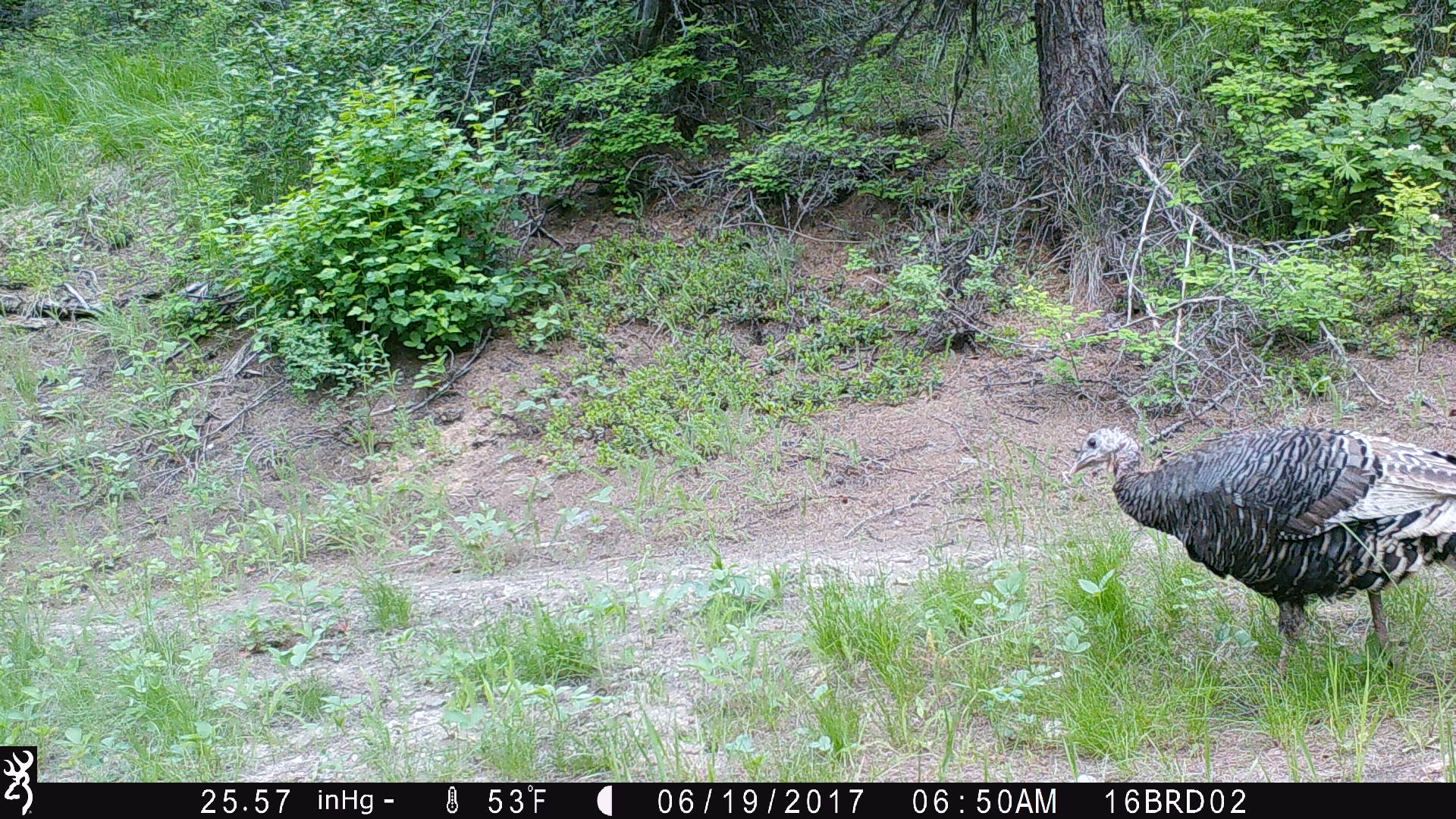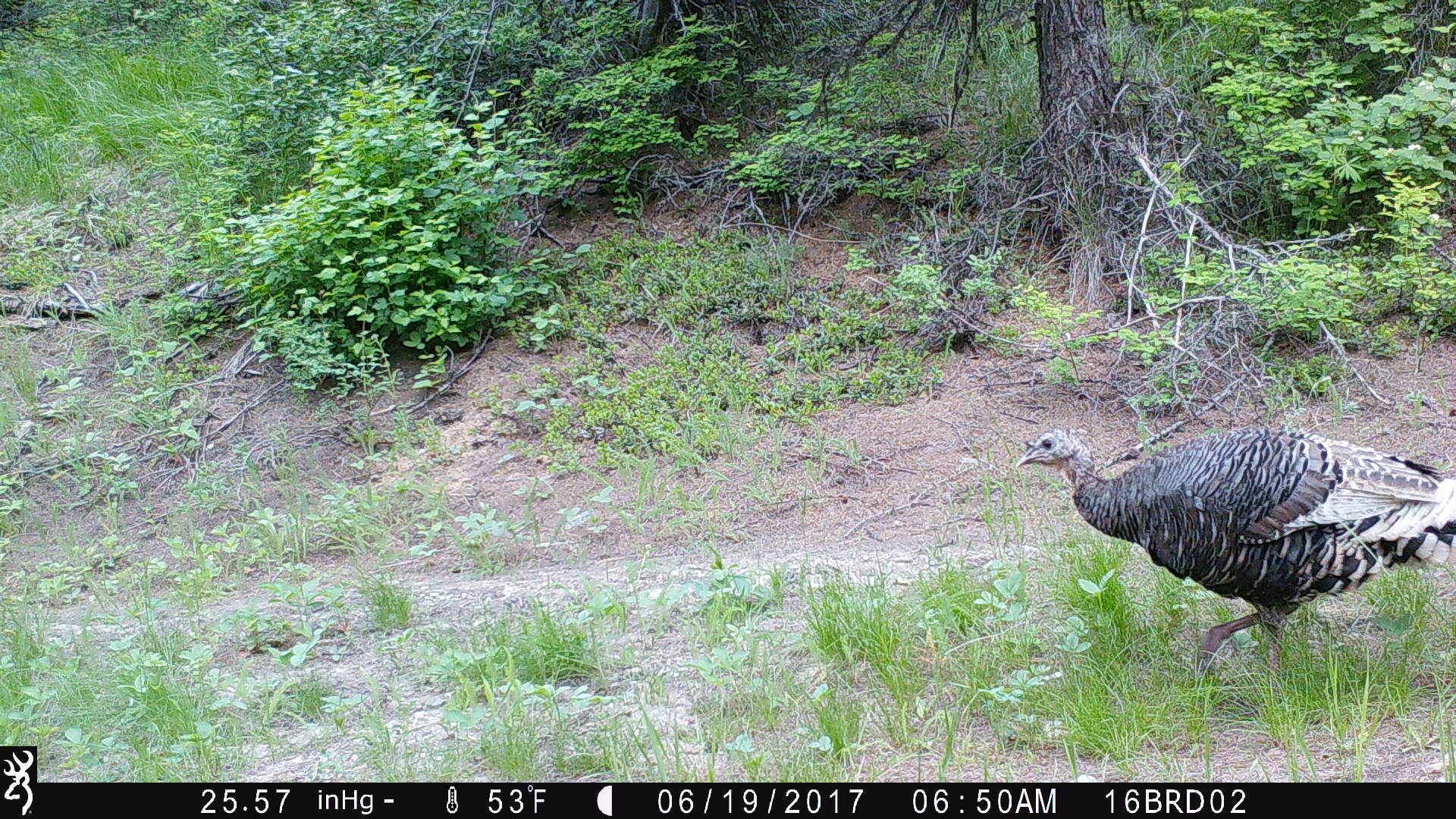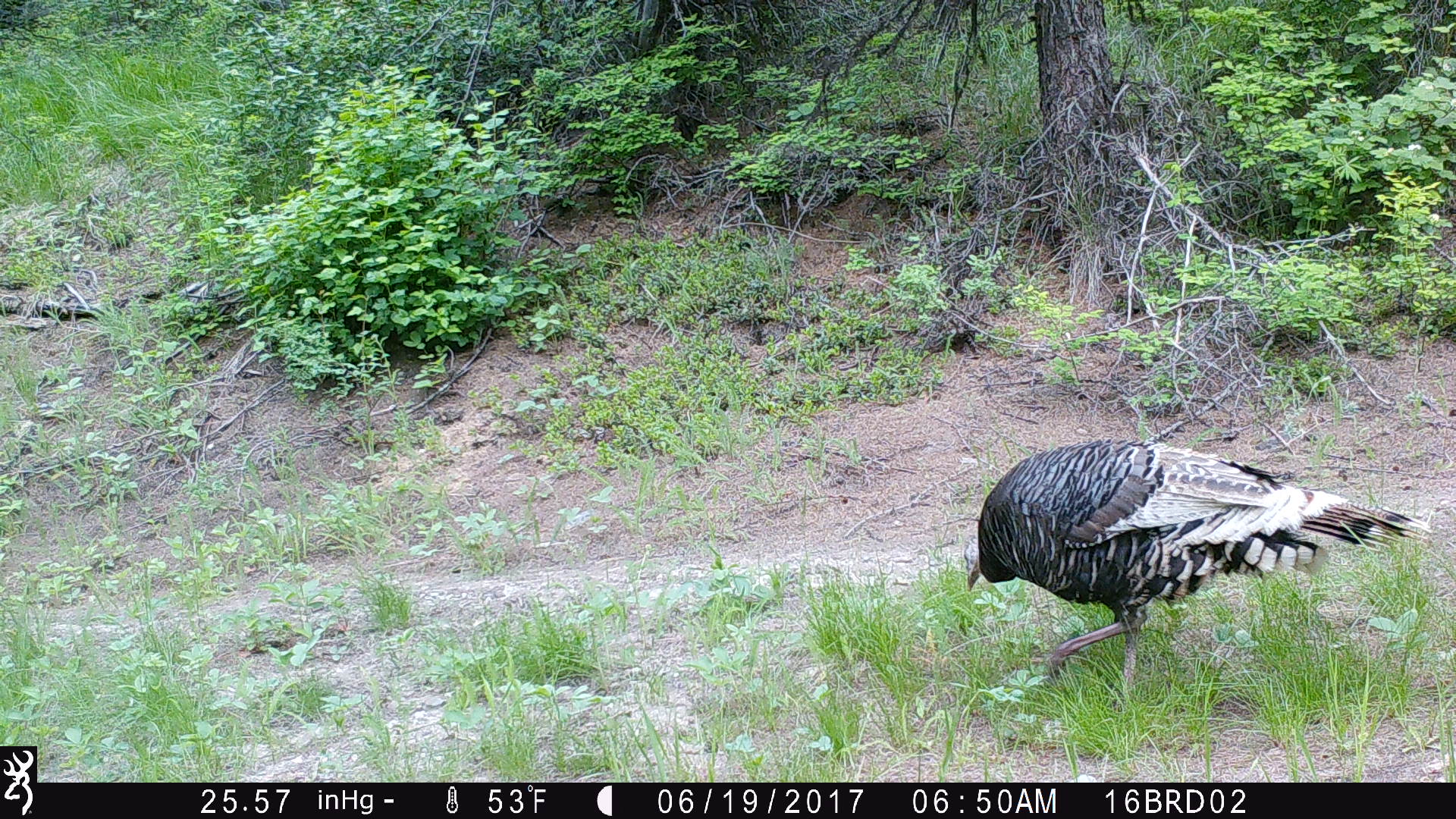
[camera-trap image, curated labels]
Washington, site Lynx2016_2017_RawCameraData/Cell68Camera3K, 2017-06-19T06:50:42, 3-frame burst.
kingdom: Animalia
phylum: Chordata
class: Aves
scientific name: Aves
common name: birds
Aves (birds). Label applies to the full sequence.